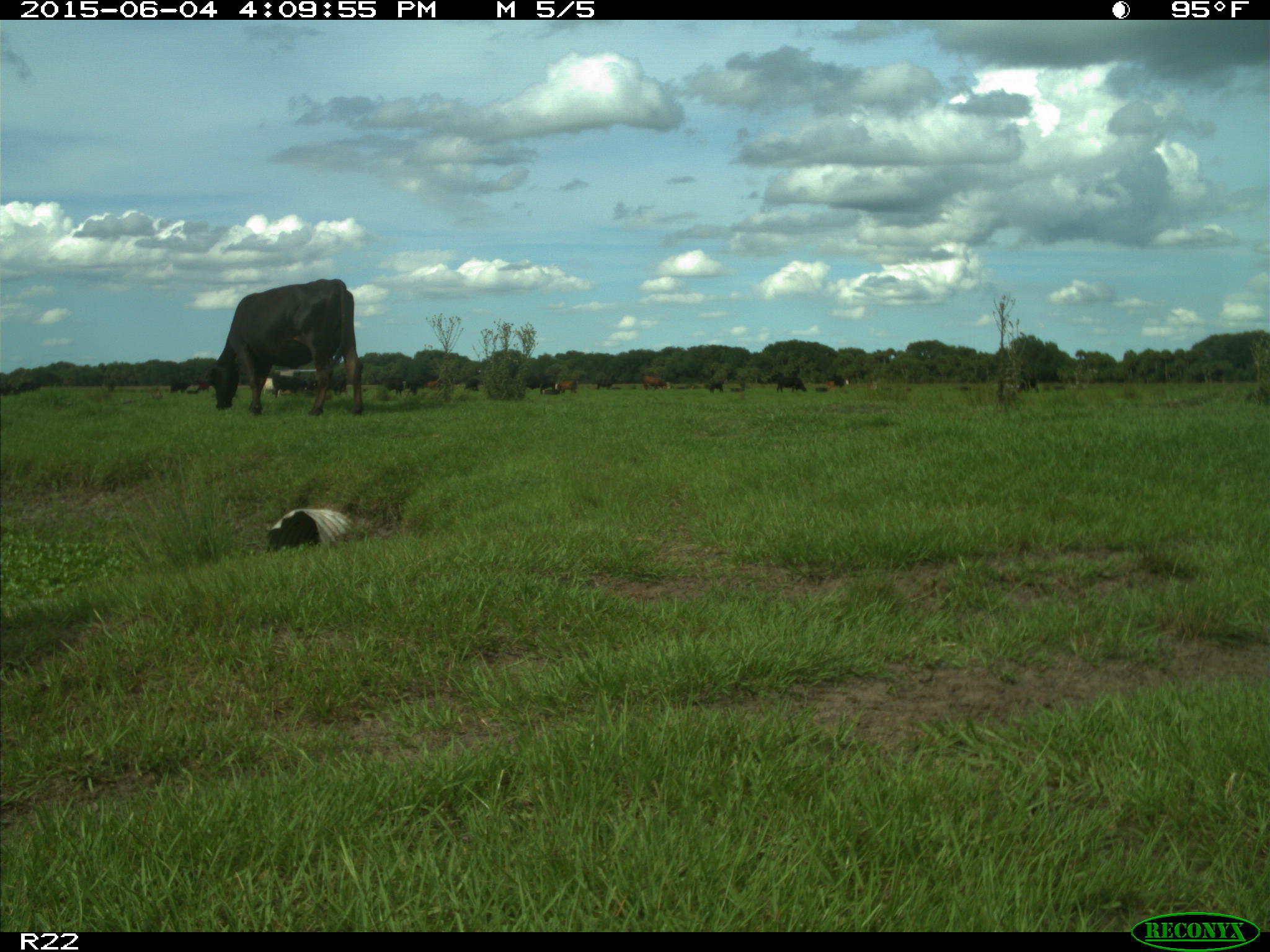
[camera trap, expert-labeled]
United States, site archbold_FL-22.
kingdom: Animalia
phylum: Chordata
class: Mammalia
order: Artiodactyla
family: Bovidae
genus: Bos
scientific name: Bos taurus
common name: domestic cow